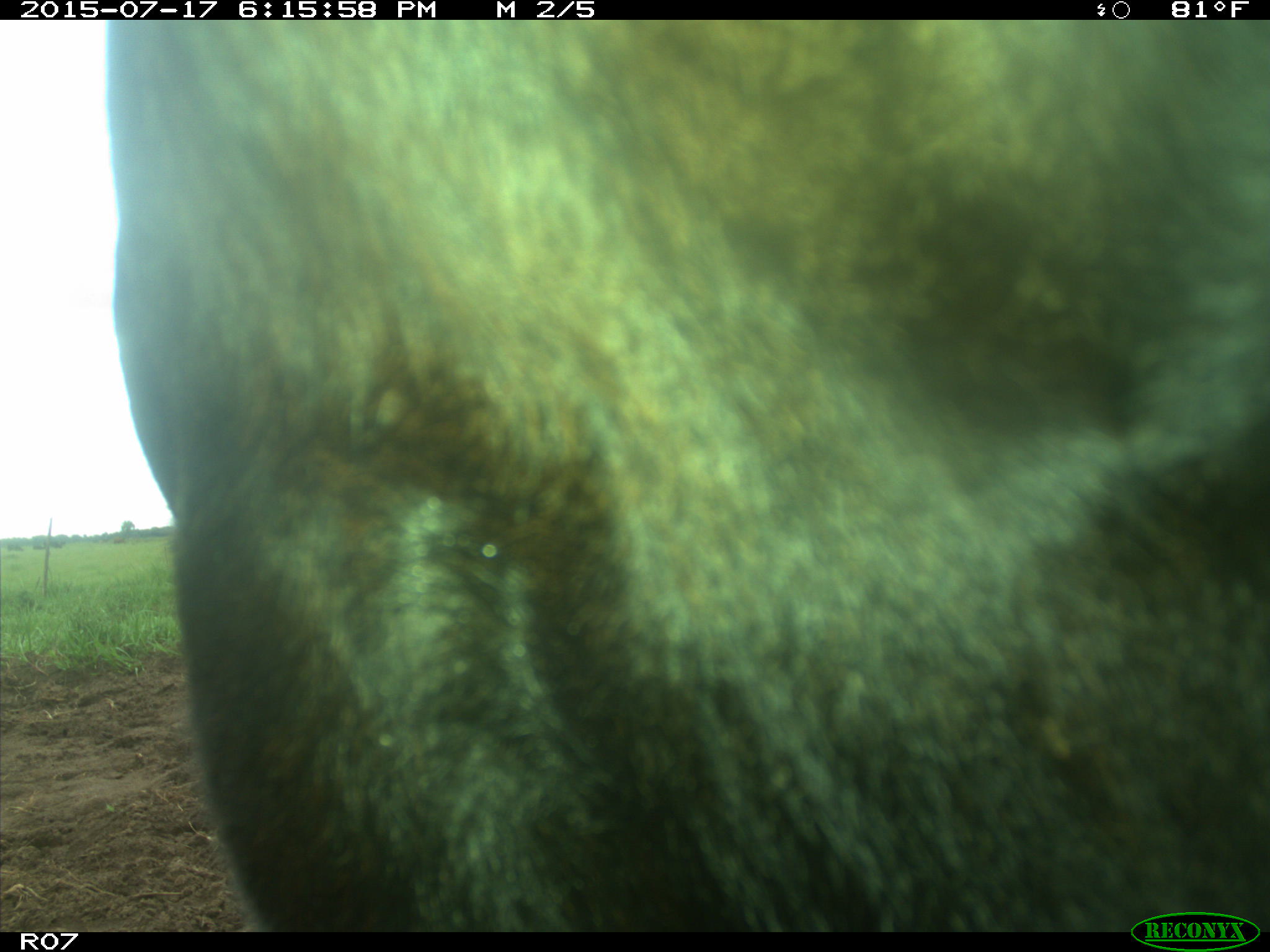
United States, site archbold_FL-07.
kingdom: Animalia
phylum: Chordata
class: Mammalia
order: Artiodactyla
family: Bovidae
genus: Bos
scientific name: Bos taurus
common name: domestic cow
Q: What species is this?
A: Bos taurus (domestic cow).